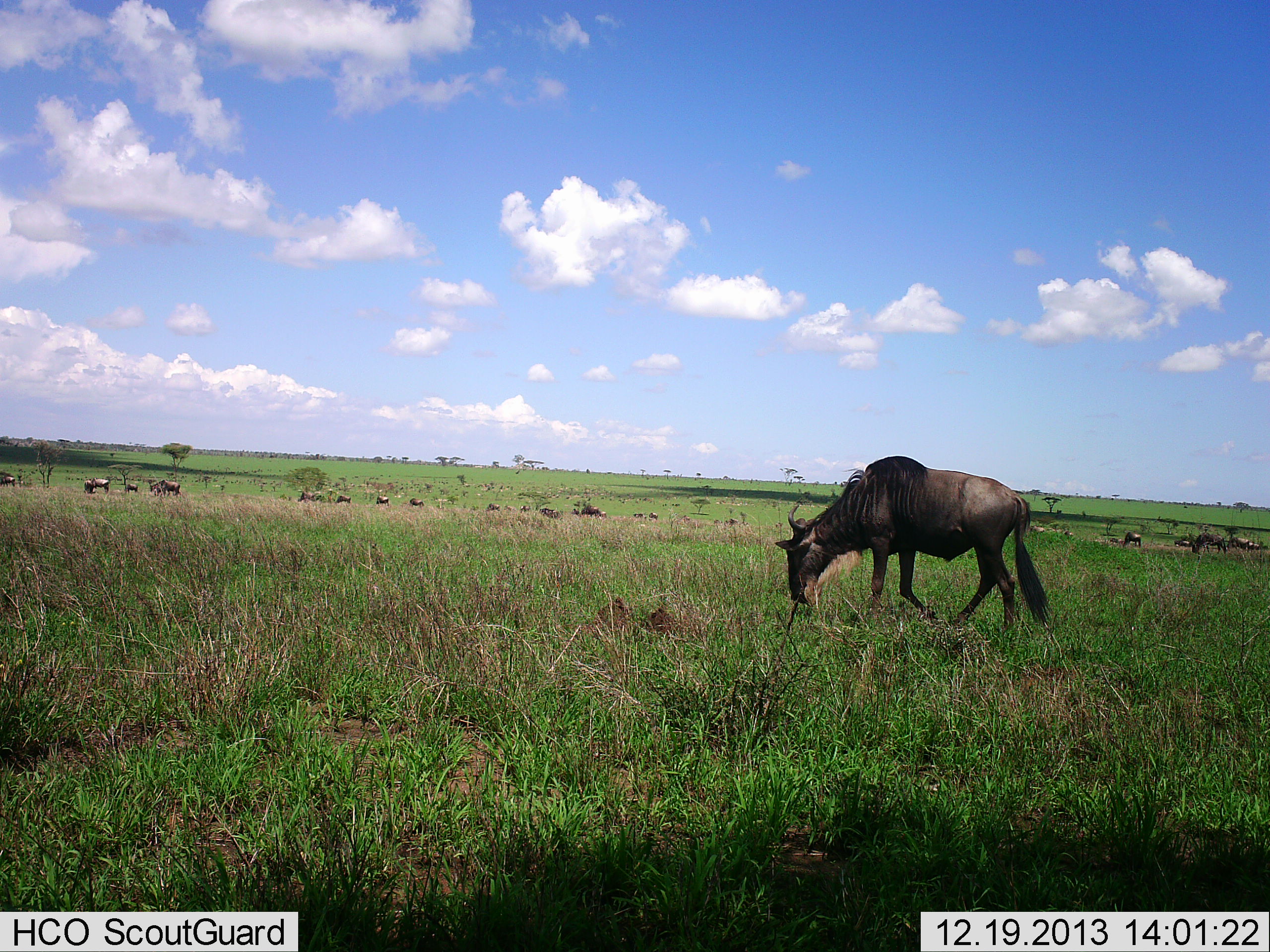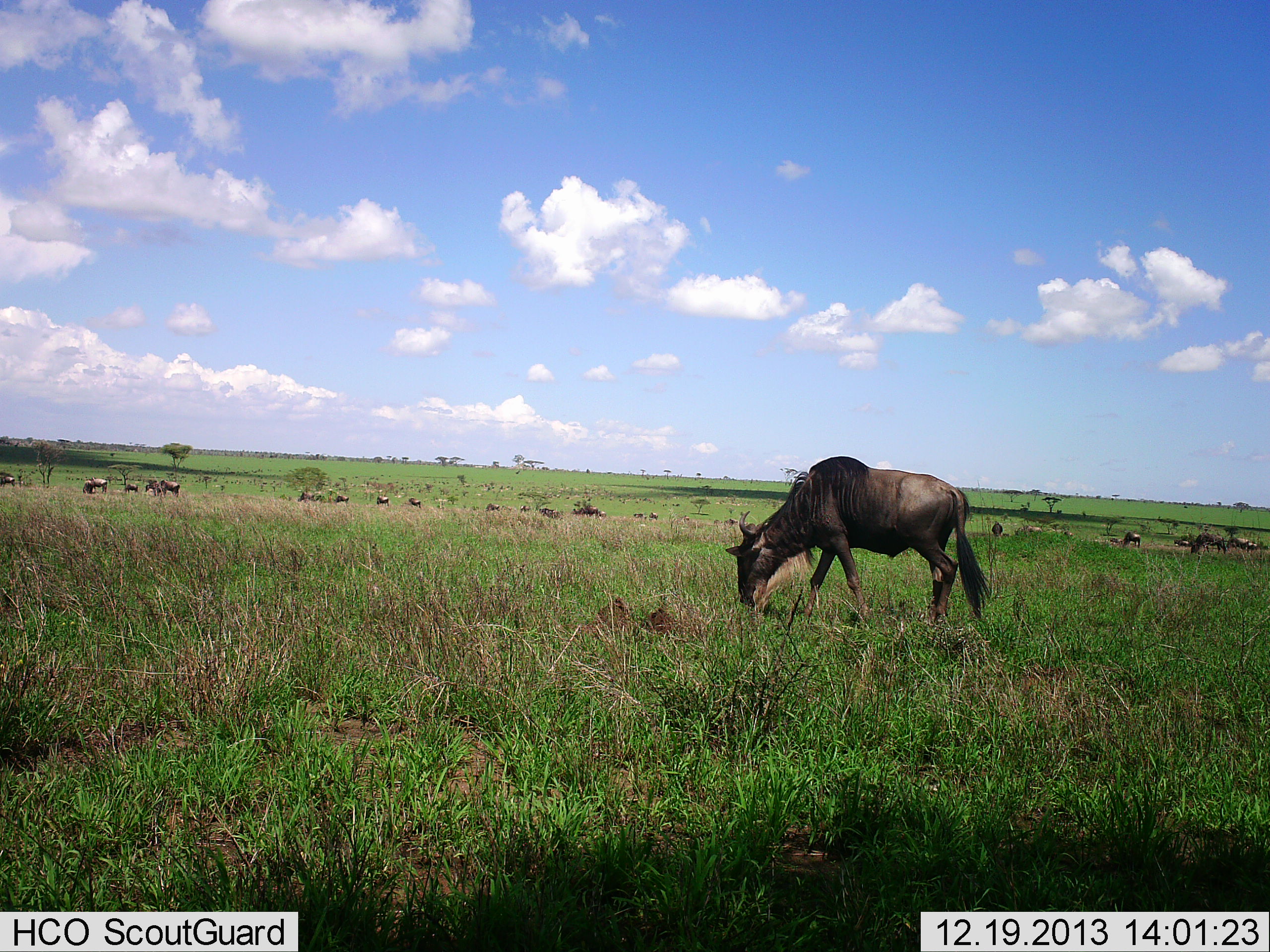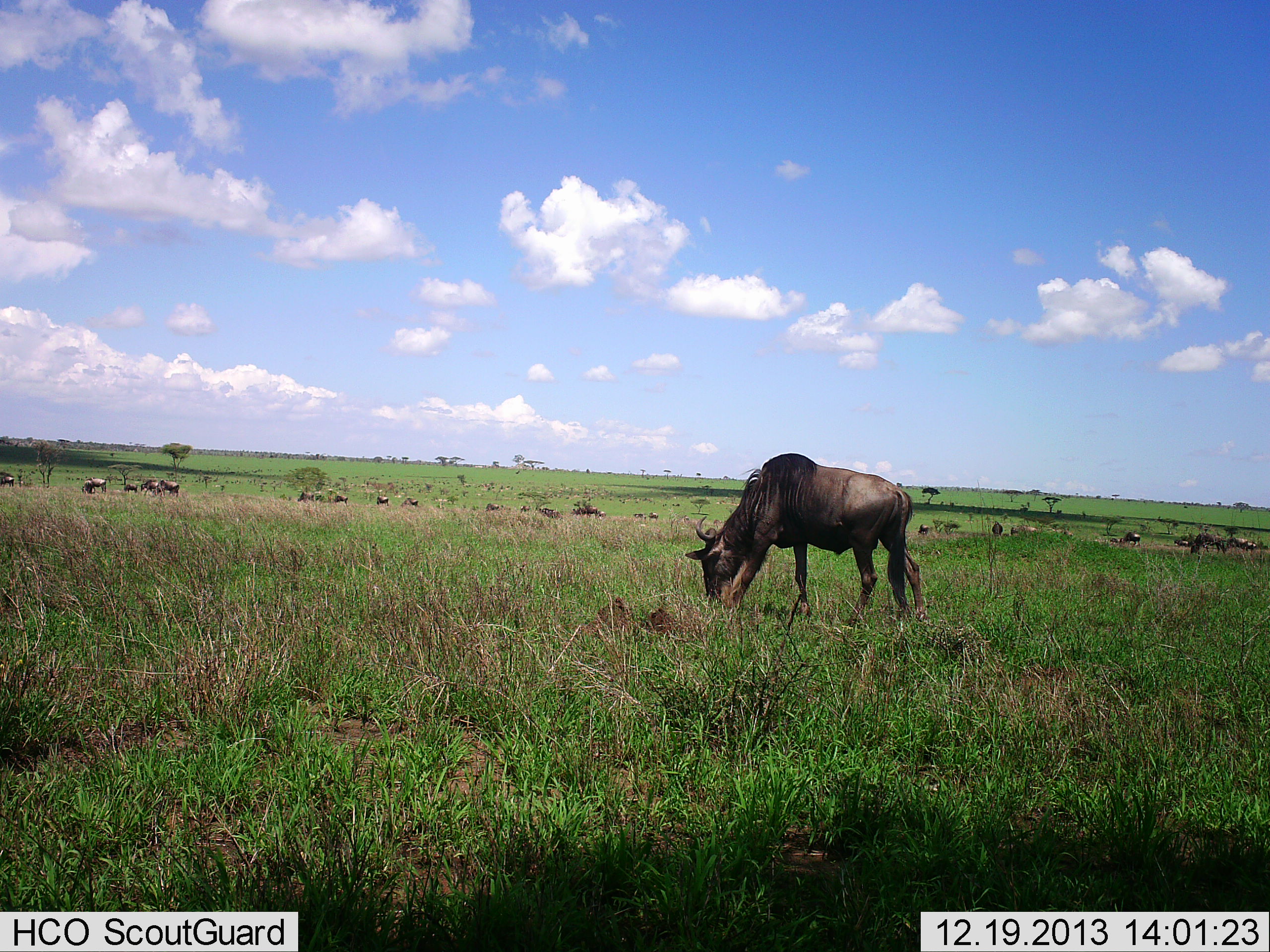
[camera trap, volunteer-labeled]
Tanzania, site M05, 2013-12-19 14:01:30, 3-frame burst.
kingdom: Animalia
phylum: Chordata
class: Mammalia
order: Artiodactyla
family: Bovidae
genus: Connochaetes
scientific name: Connochaetes taurinus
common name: blue wildebeest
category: wildebeest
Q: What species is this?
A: Wildebeest (blue wildebeest) (Connochaetes taurinus).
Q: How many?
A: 11-50.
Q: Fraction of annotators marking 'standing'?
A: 20%.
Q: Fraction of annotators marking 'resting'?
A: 0%.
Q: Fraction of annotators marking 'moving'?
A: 60%.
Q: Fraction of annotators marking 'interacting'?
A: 0%.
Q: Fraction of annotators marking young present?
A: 0%.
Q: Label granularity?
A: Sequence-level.